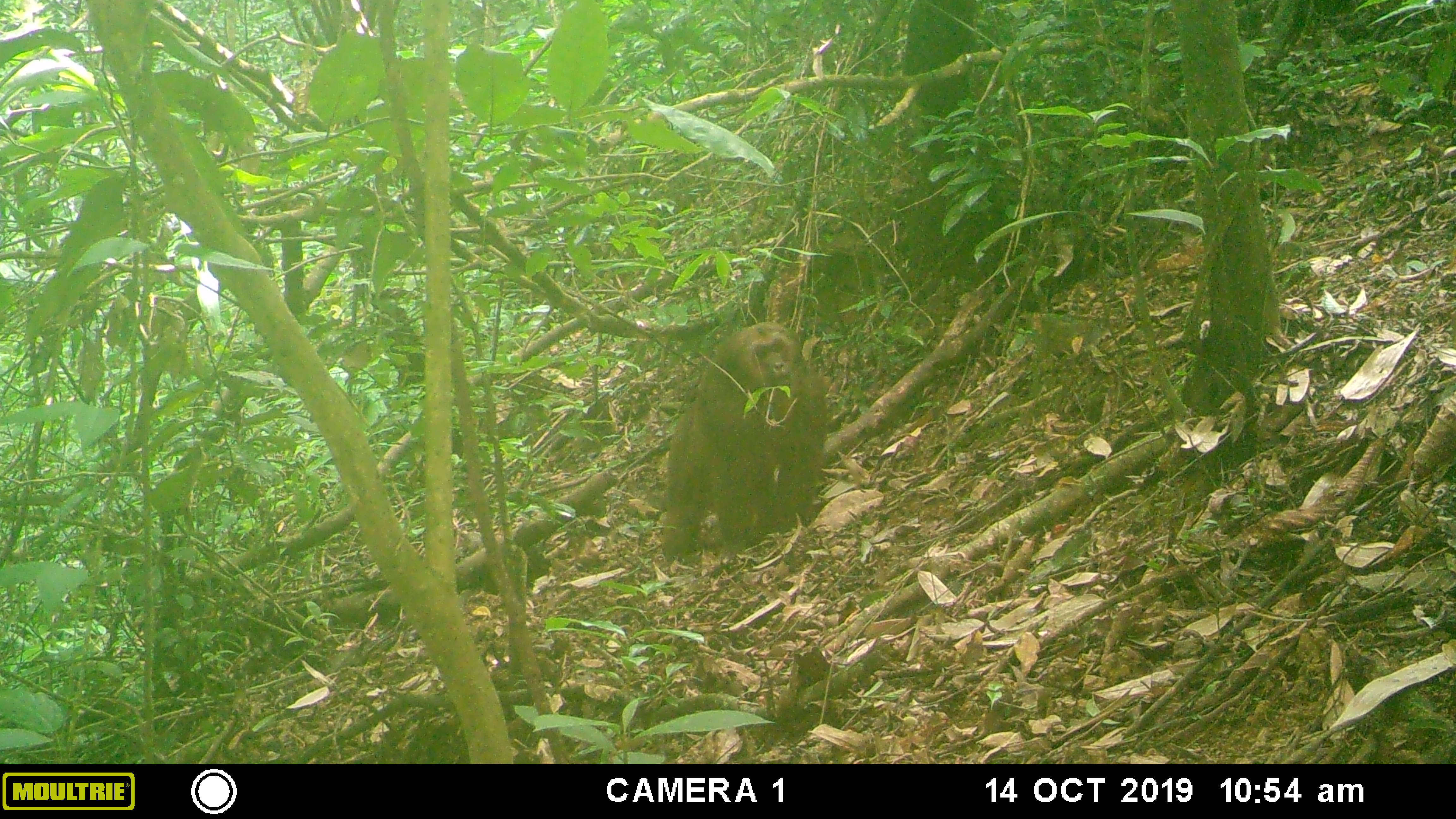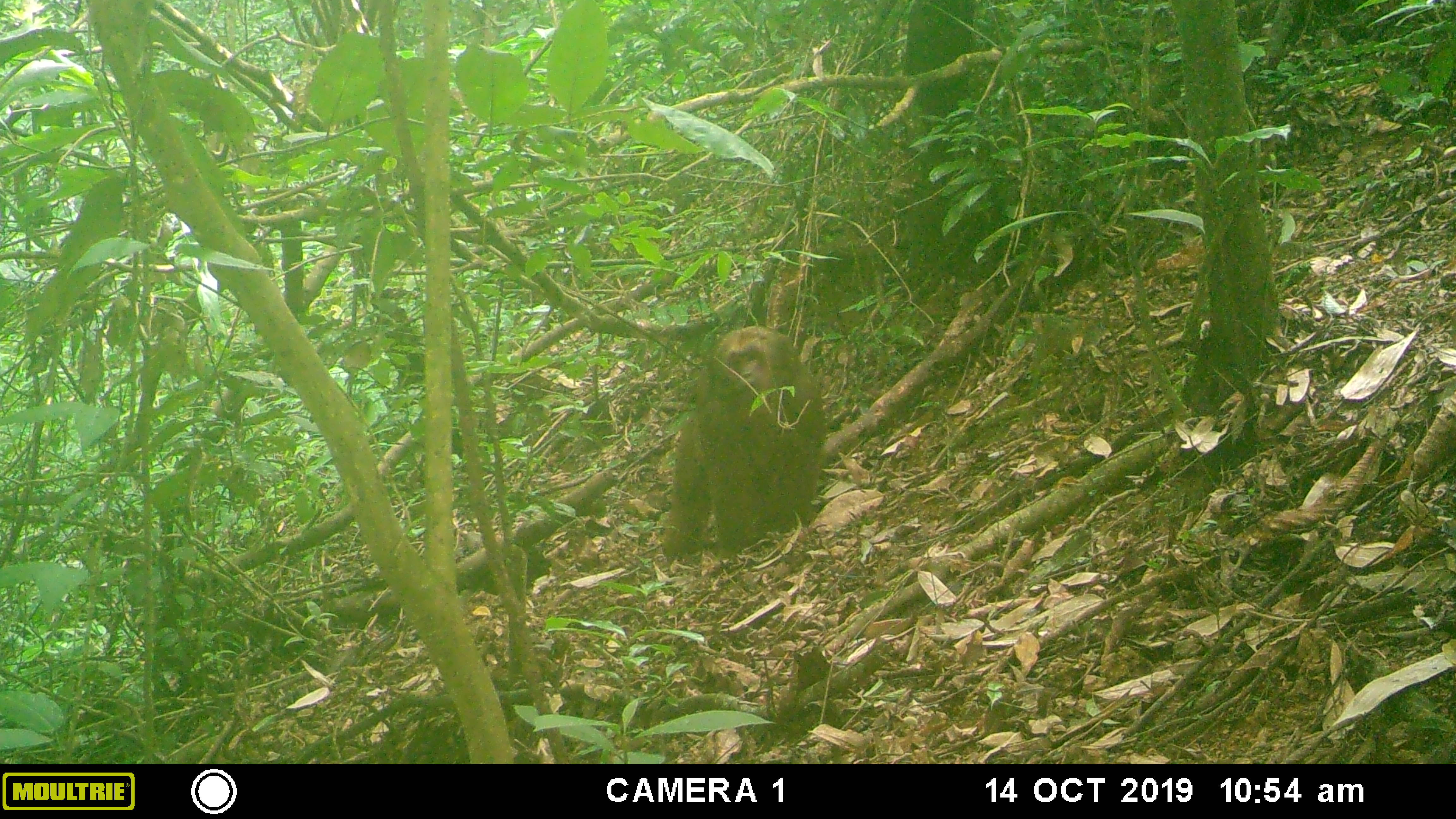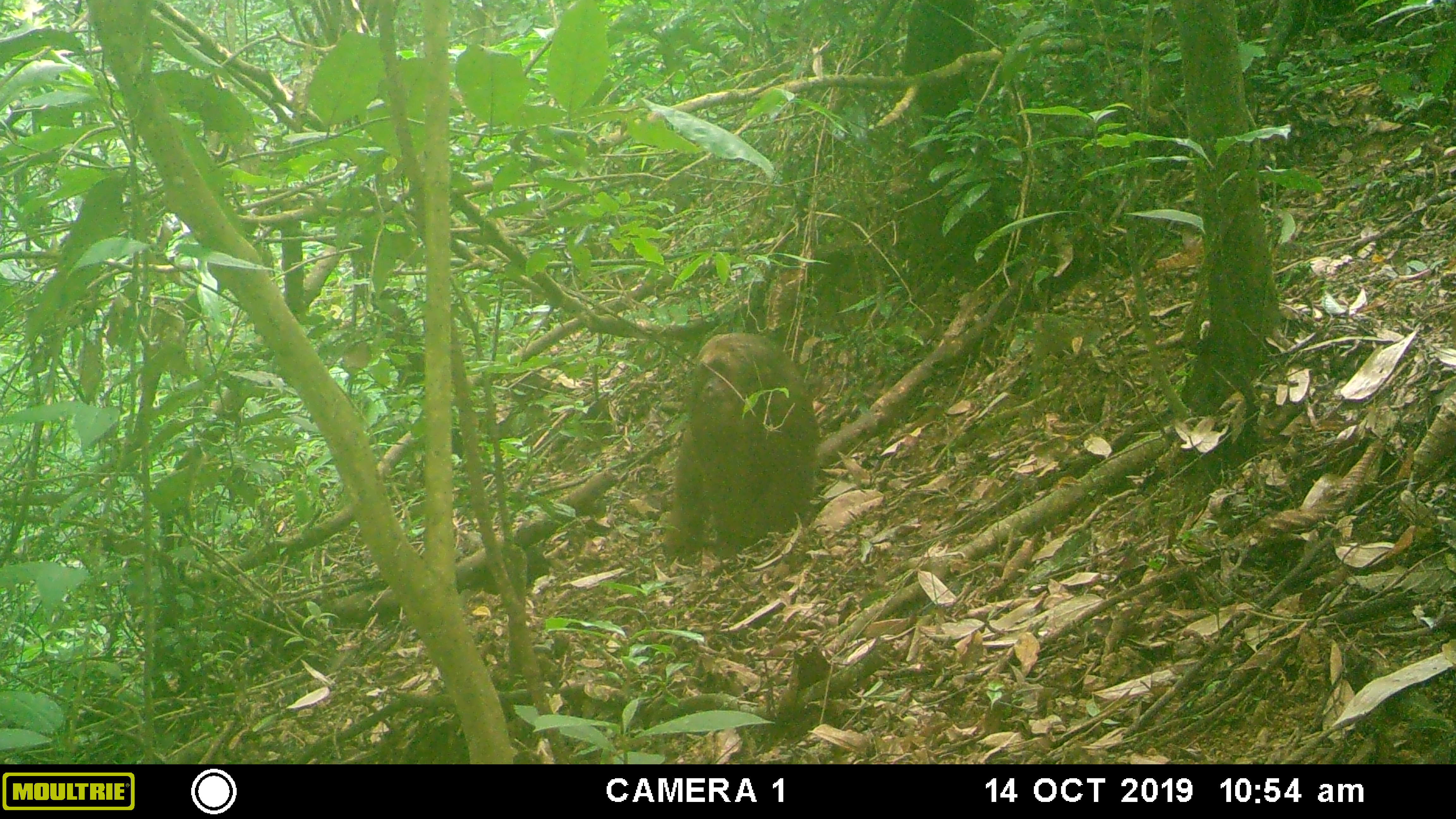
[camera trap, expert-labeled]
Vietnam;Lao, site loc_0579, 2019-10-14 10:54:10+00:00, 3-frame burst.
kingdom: Animalia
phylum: Chordata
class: Mammalia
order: Primates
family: Cercopithecidae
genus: Macaca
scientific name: Macaca arctoides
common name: stump-tailed macaque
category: stump tailed macaque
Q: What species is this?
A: Stump tailed macaque (stump-tailed macaque) (Macaca arctoides).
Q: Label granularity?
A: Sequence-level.